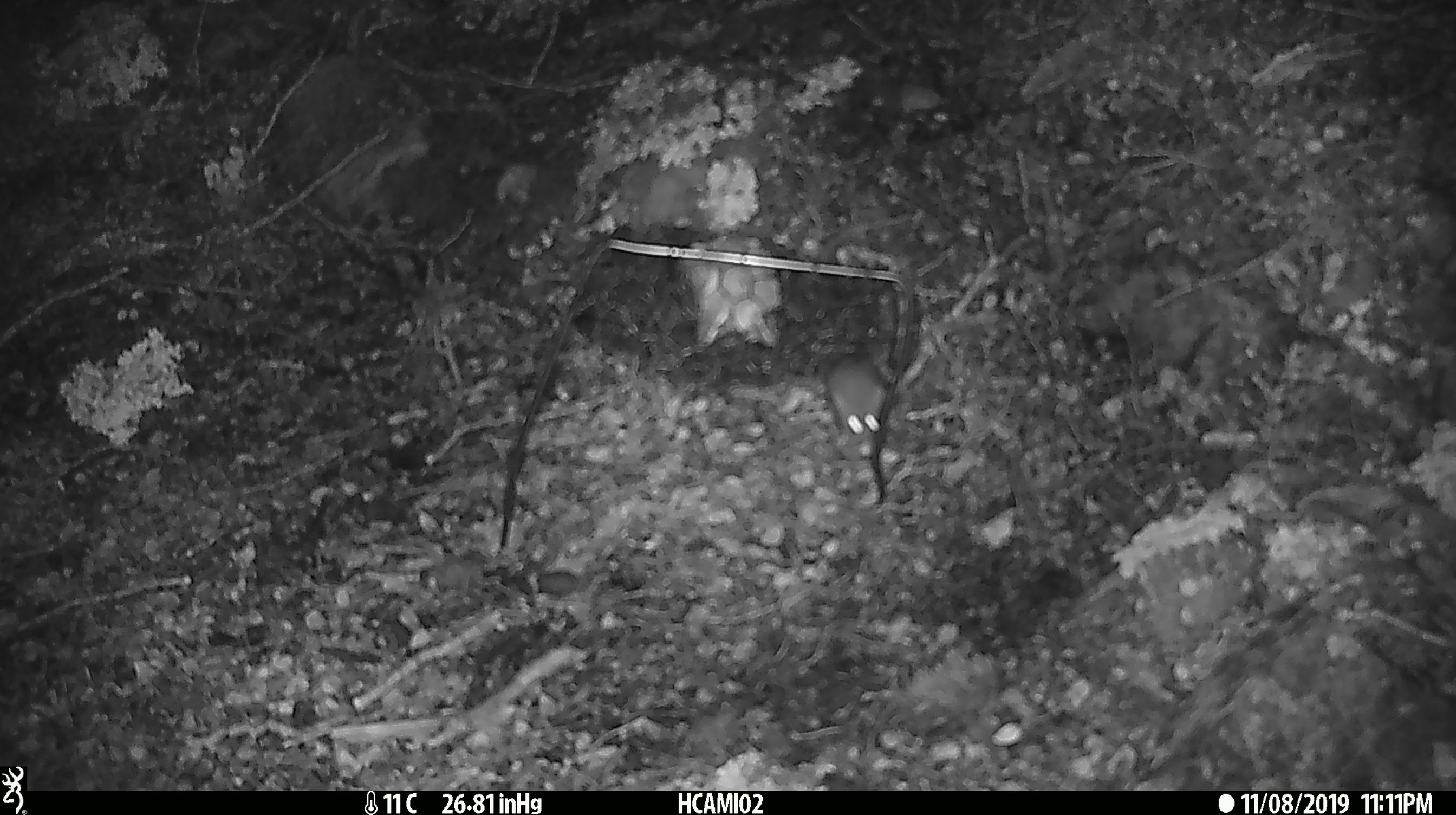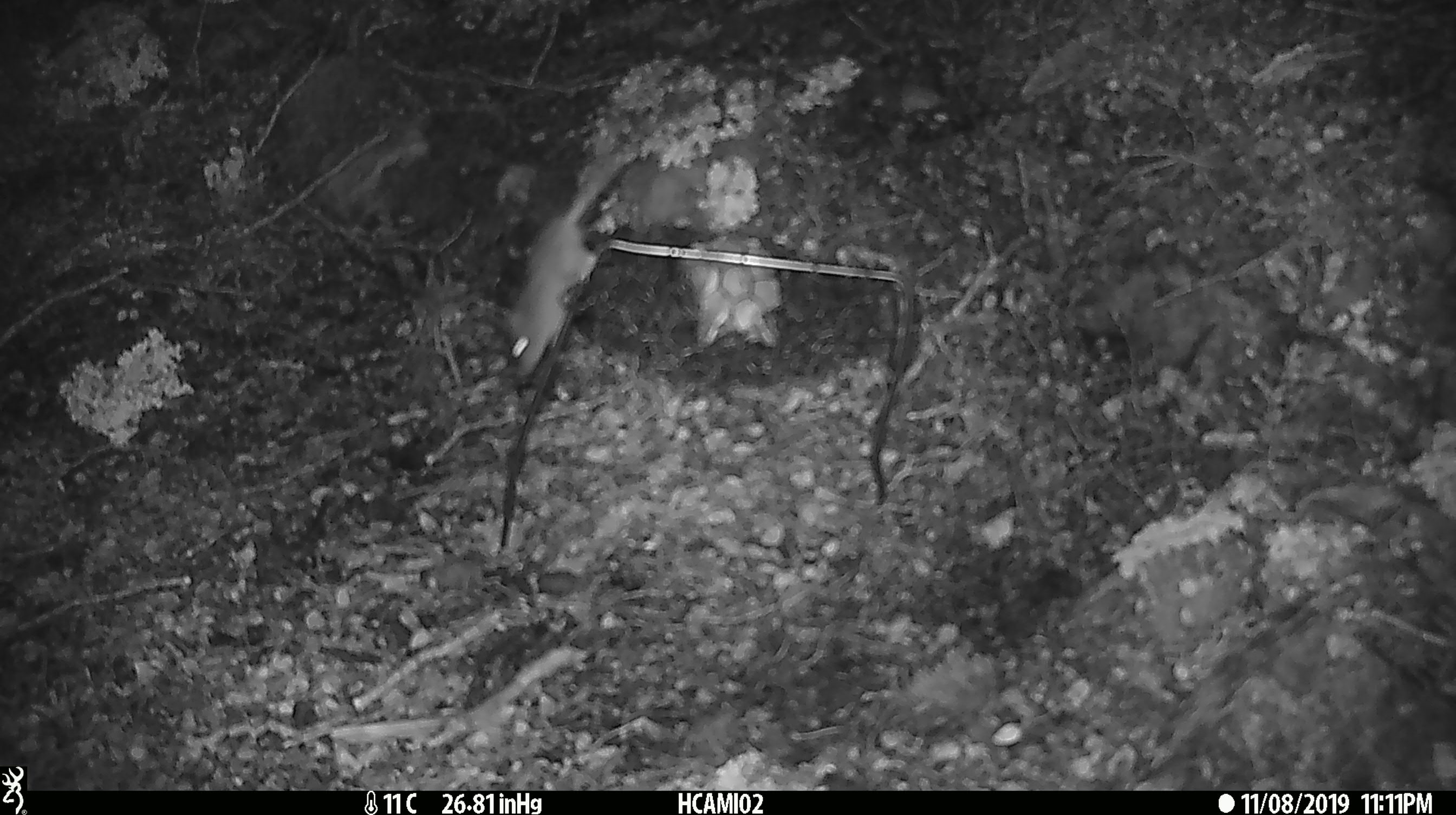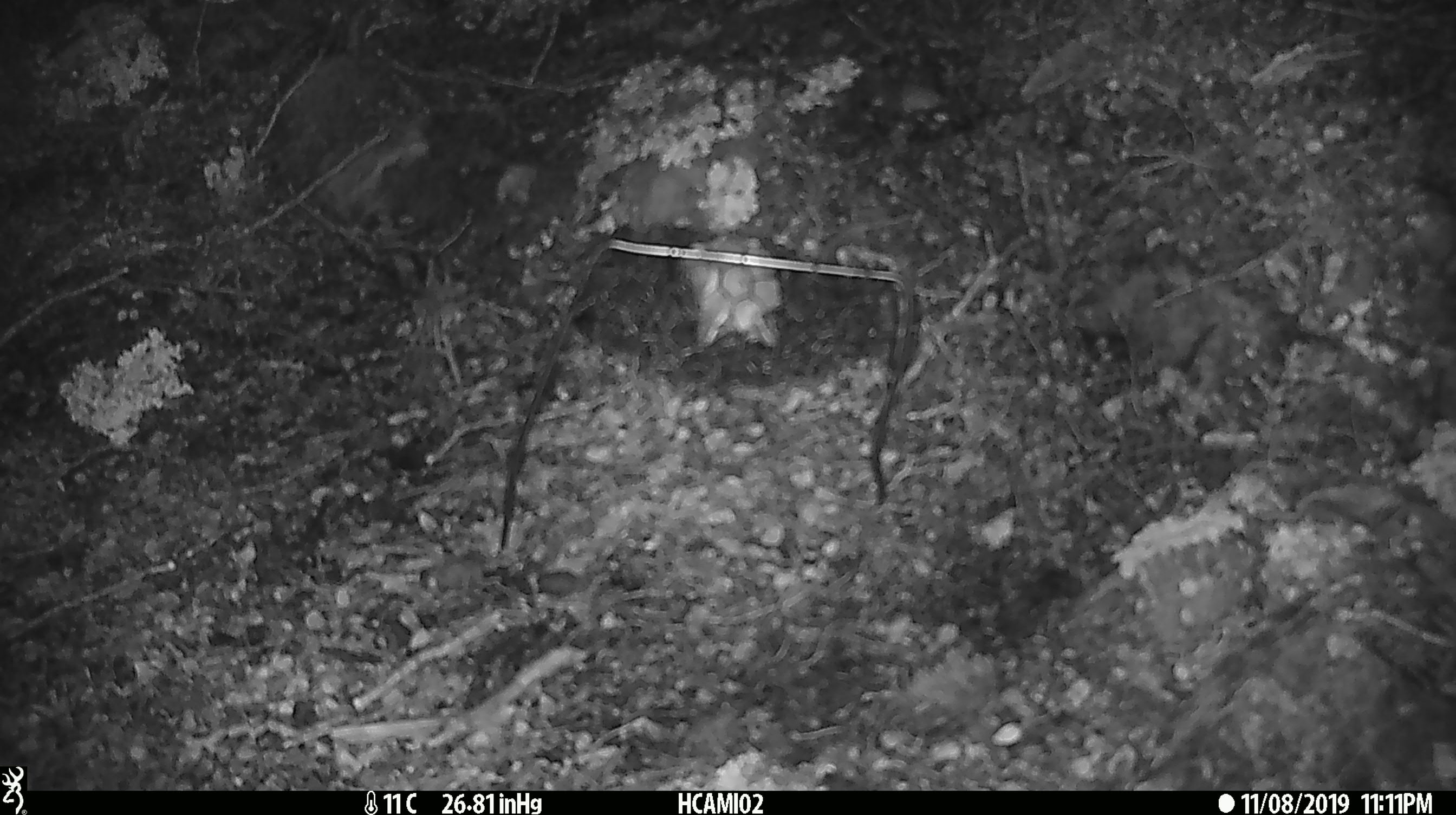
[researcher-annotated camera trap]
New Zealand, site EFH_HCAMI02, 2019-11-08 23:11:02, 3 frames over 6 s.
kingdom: Animalia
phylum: Chordata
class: Mammalia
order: Rodentia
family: Muridae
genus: Mus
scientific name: Mus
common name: mouse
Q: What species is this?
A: Mouse (Mus).